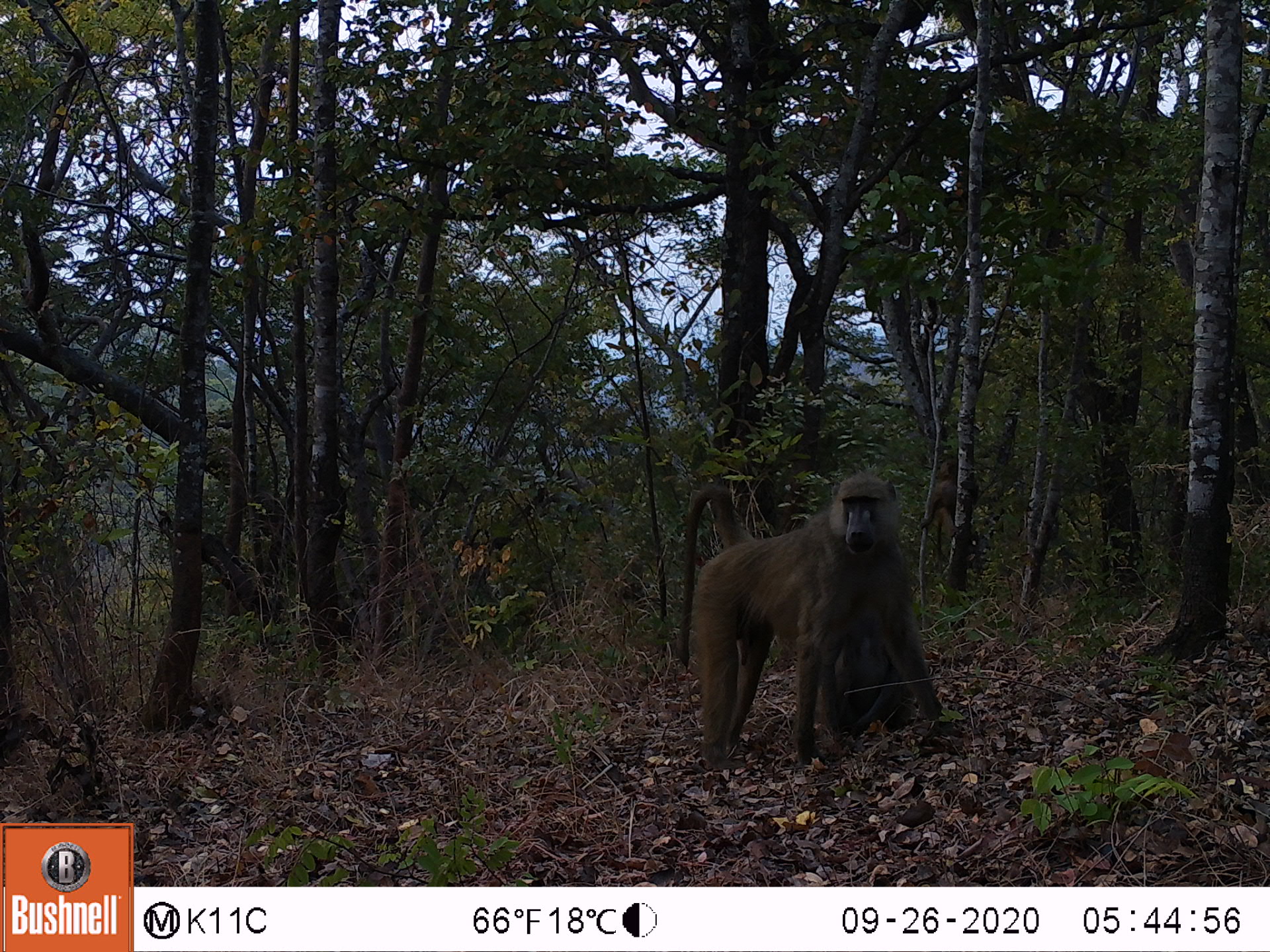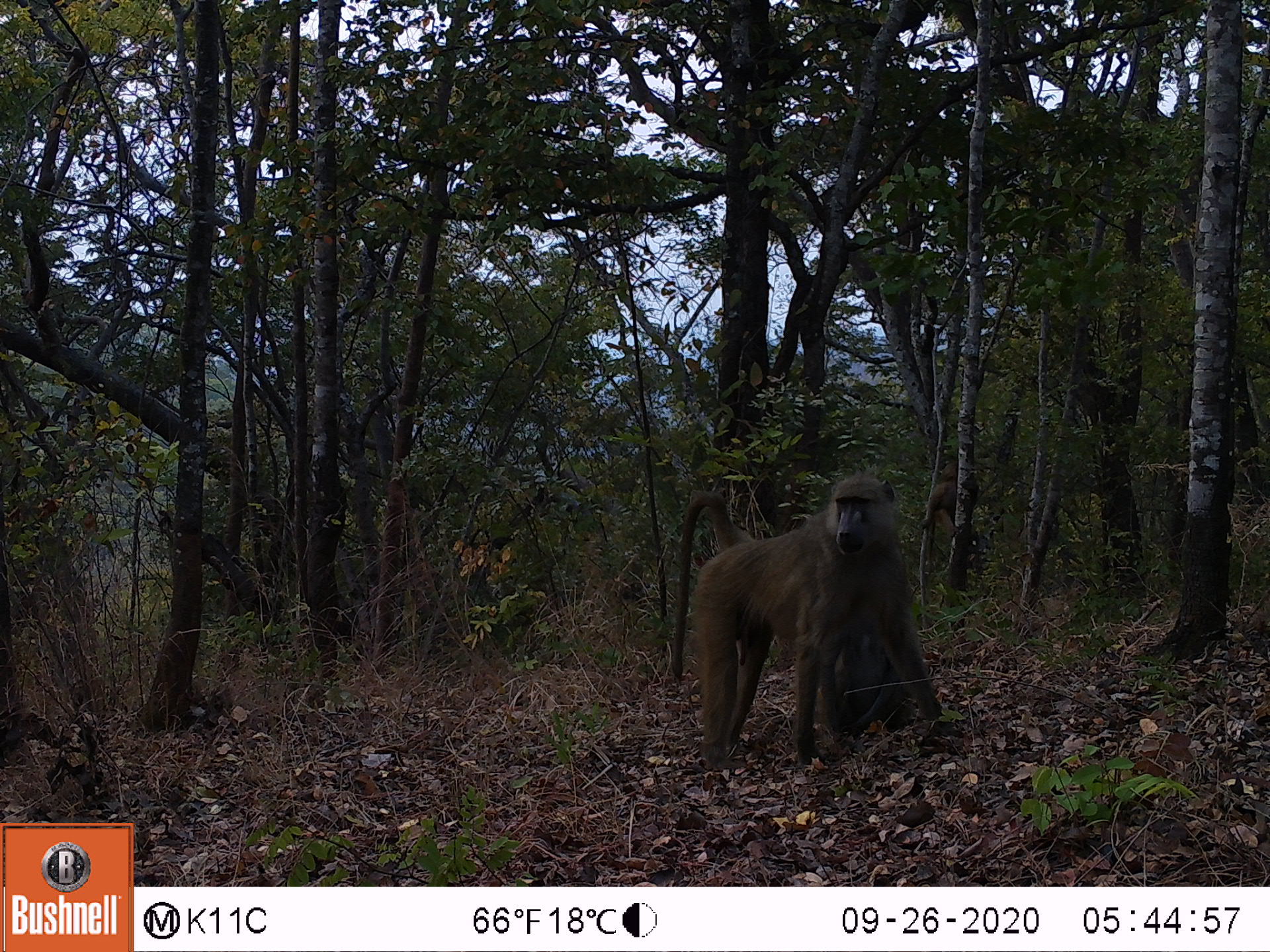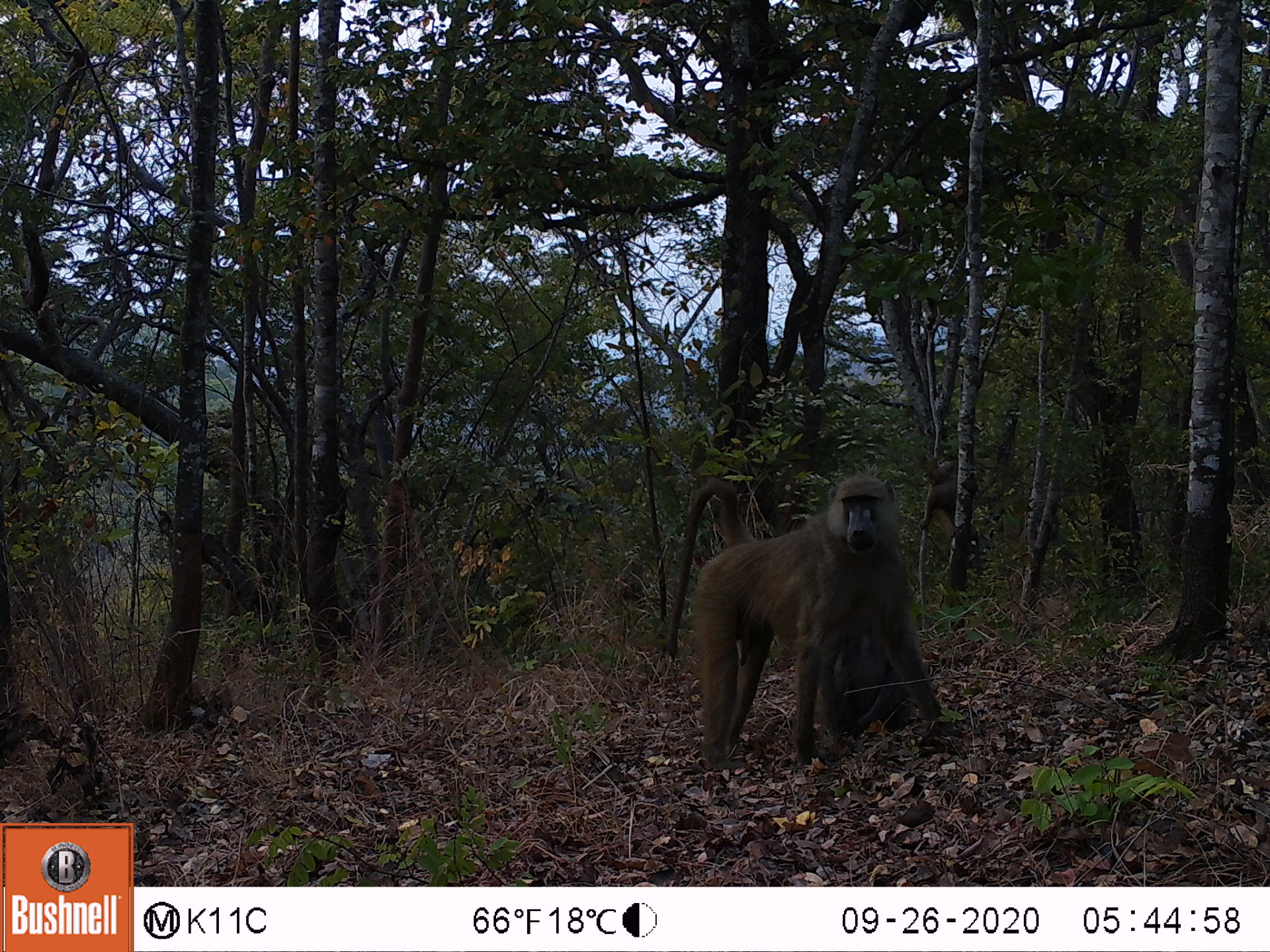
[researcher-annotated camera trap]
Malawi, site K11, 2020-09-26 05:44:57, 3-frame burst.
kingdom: Animalia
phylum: Chordata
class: Mammalia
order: Primates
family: Cercopithecidae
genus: Papio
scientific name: Papio cynocephalus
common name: yellow baboon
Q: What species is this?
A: Yellow baboon (Papio cynocephalus).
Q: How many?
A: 3.